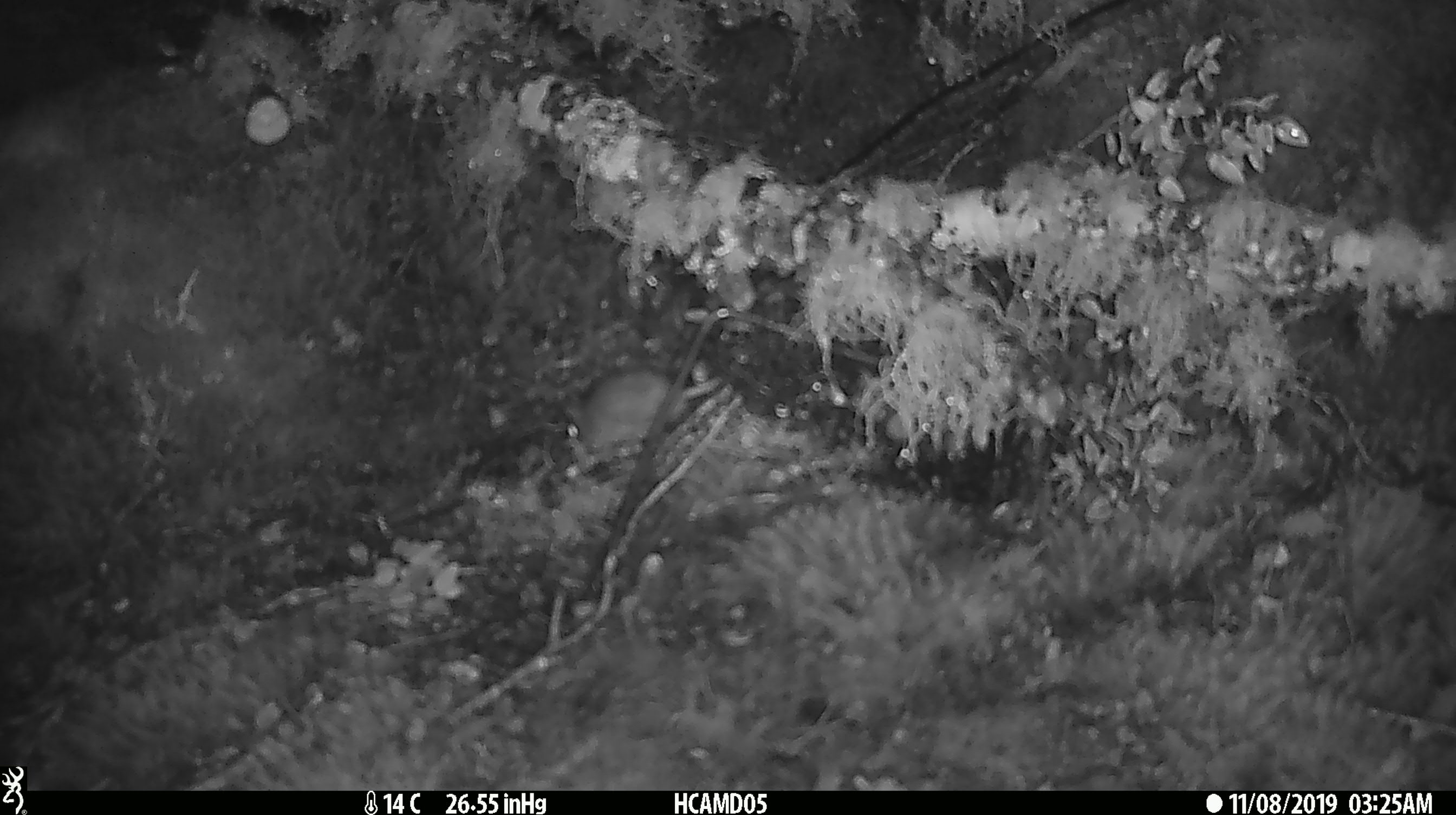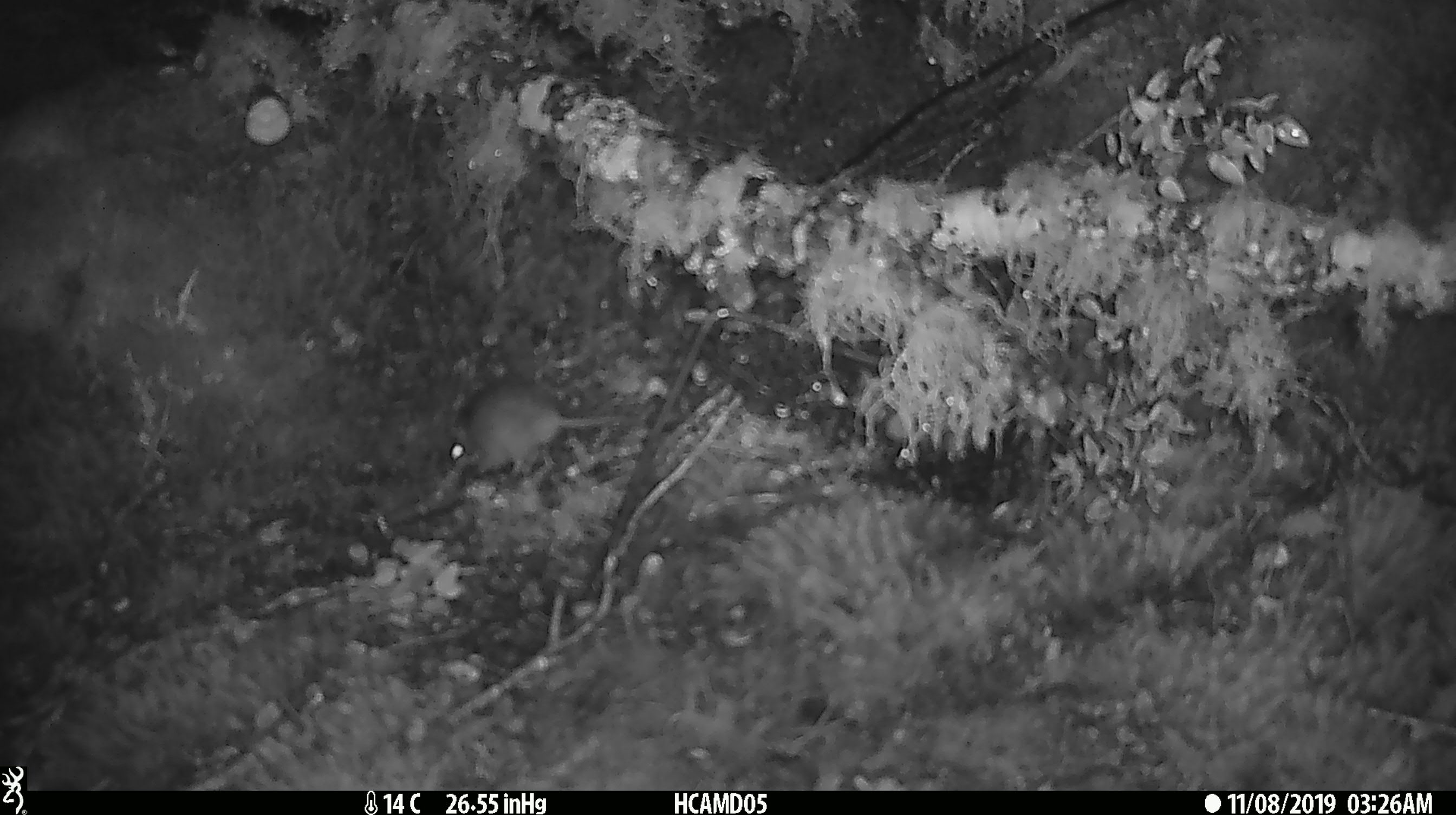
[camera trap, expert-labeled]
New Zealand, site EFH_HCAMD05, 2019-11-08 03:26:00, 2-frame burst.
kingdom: Animalia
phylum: Chordata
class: Mammalia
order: Rodentia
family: Muridae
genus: Mus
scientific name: Mus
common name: mouse